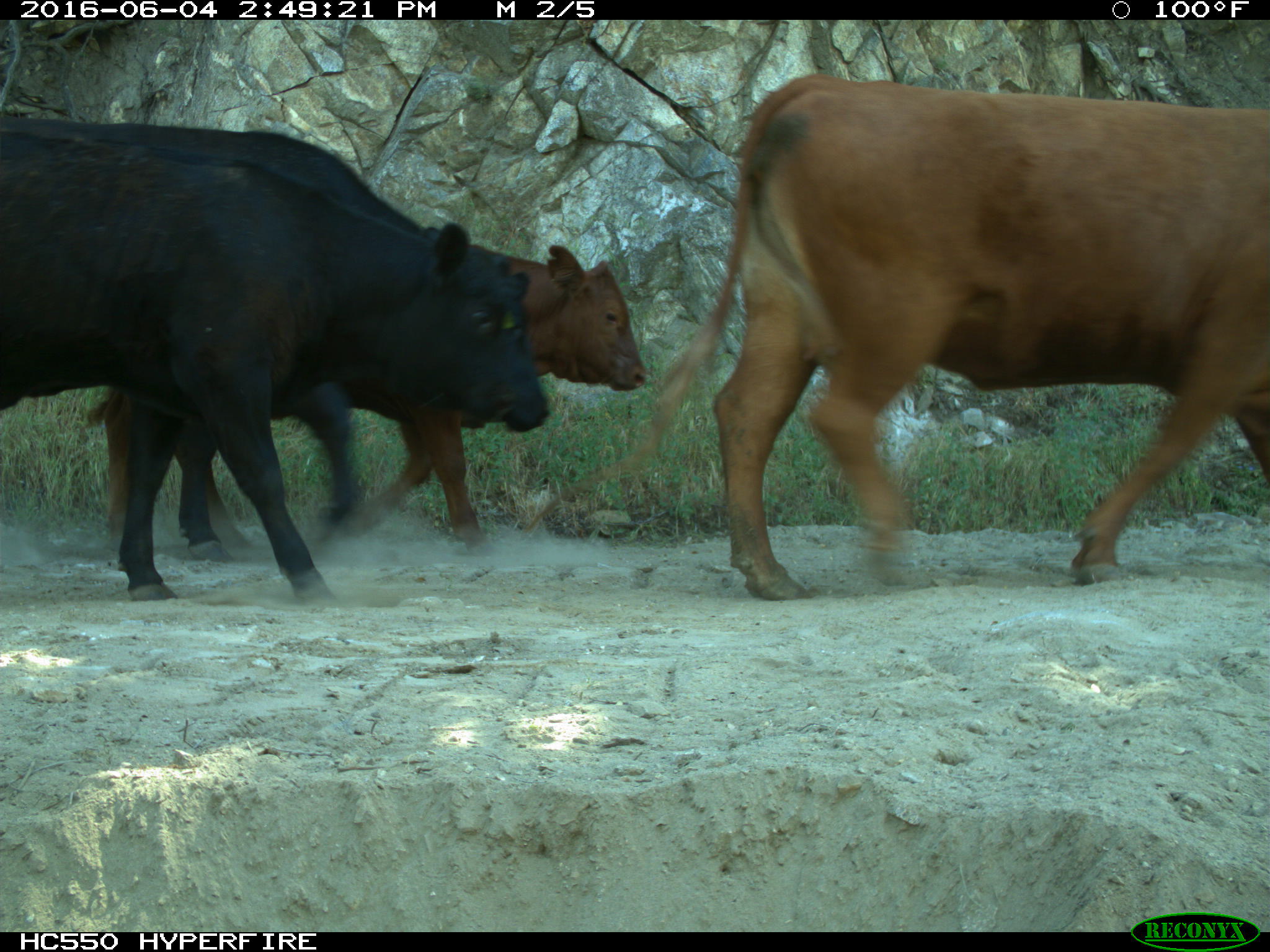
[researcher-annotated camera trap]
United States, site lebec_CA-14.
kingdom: Animalia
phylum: Chordata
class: Mammalia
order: Artiodactyla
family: Bovidae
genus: Bos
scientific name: Bos taurus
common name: domestic cow